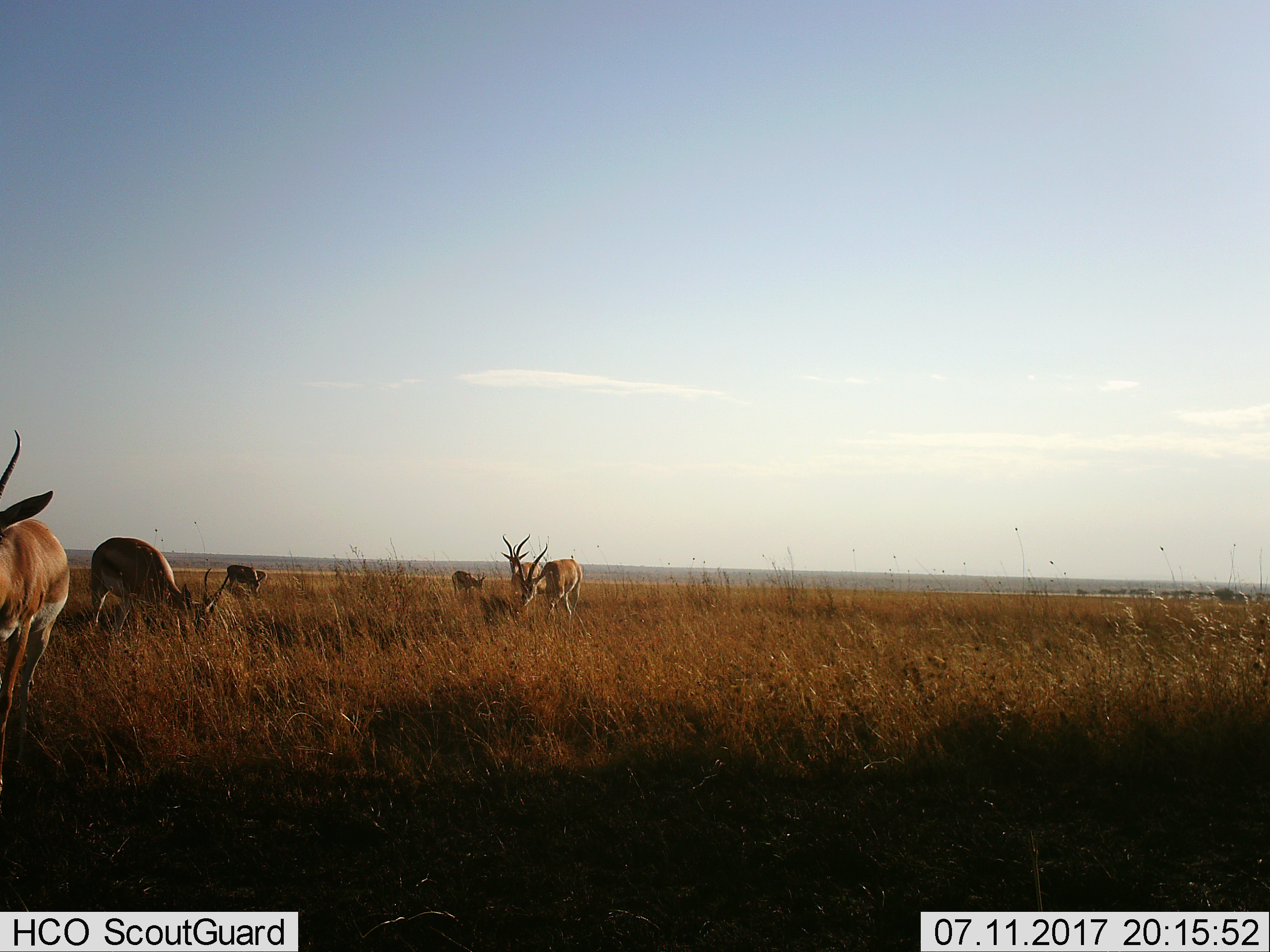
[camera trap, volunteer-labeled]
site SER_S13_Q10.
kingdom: Animalia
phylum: Chordata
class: Mammalia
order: Artiodactyla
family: Bovidae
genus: Nanger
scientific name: Nanger granti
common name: grant's gazelle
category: gazellegrants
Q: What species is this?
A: Gazellegrants (grant's gazelle) (Nanger granti).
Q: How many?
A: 6.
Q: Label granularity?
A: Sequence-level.